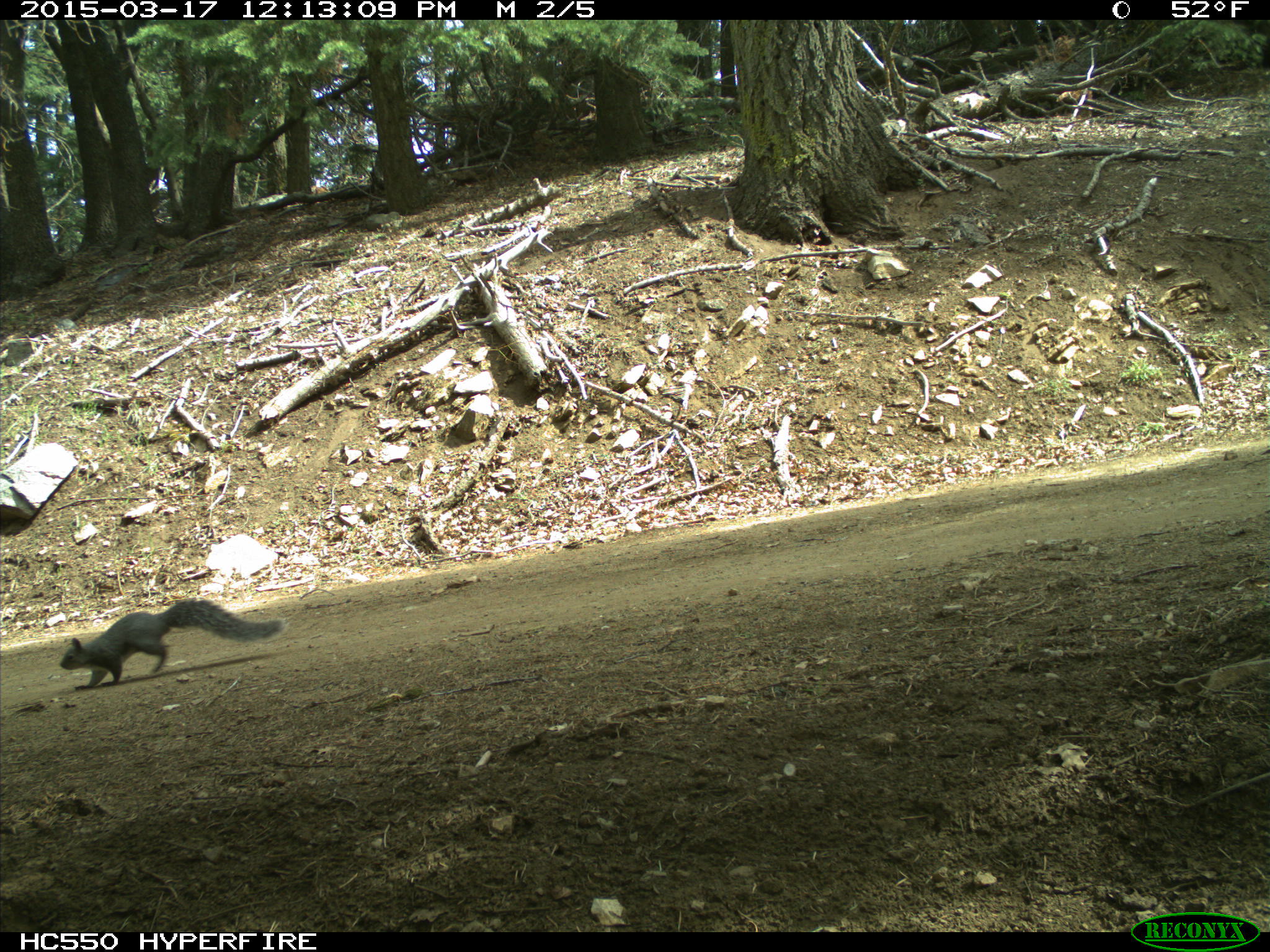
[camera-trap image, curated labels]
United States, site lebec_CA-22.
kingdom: Animalia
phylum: Chordata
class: Mammalia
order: Rodentia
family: Sciuridae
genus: Sciurus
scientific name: Sciurus carolinensis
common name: eastern gray squirrel